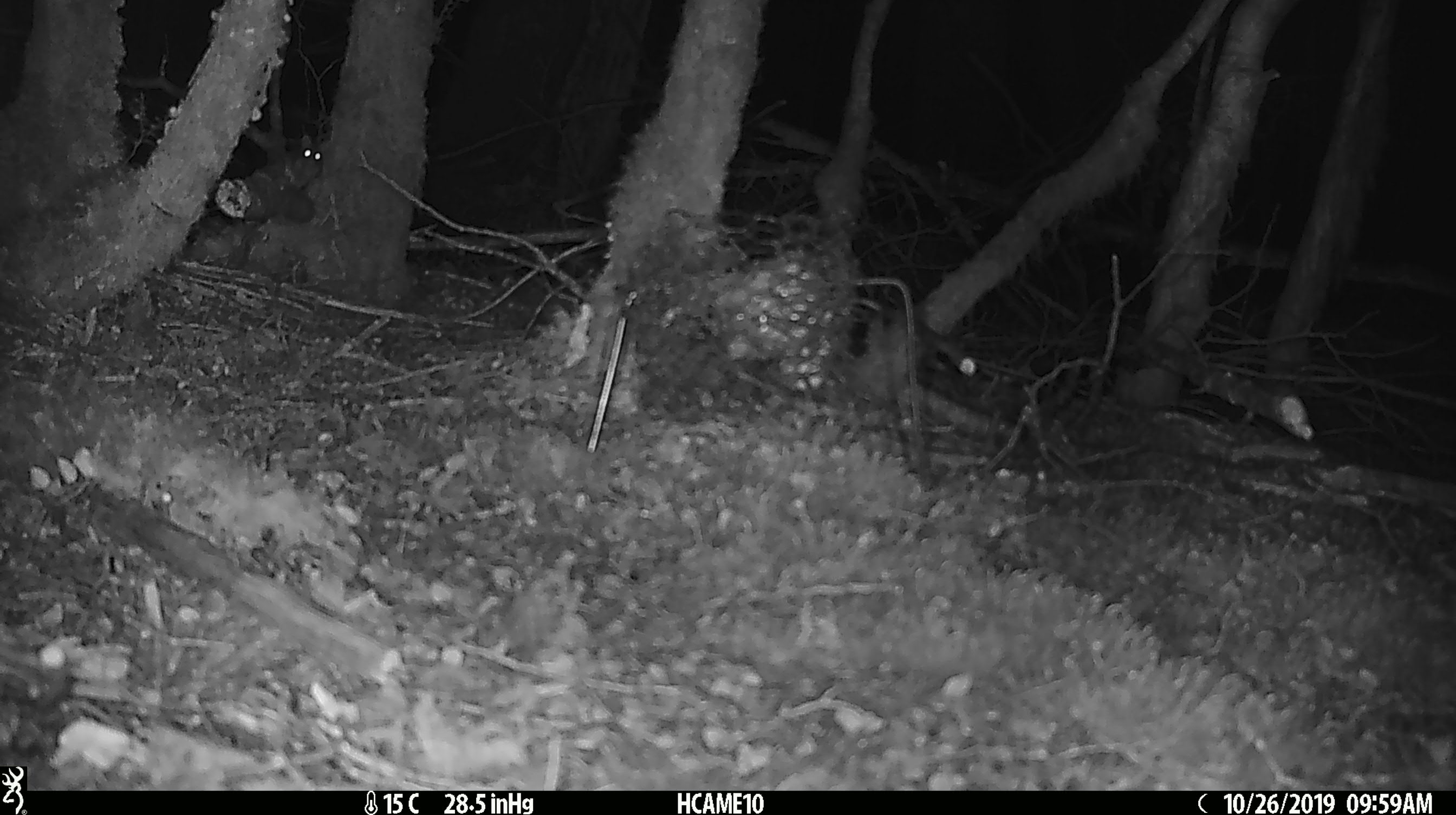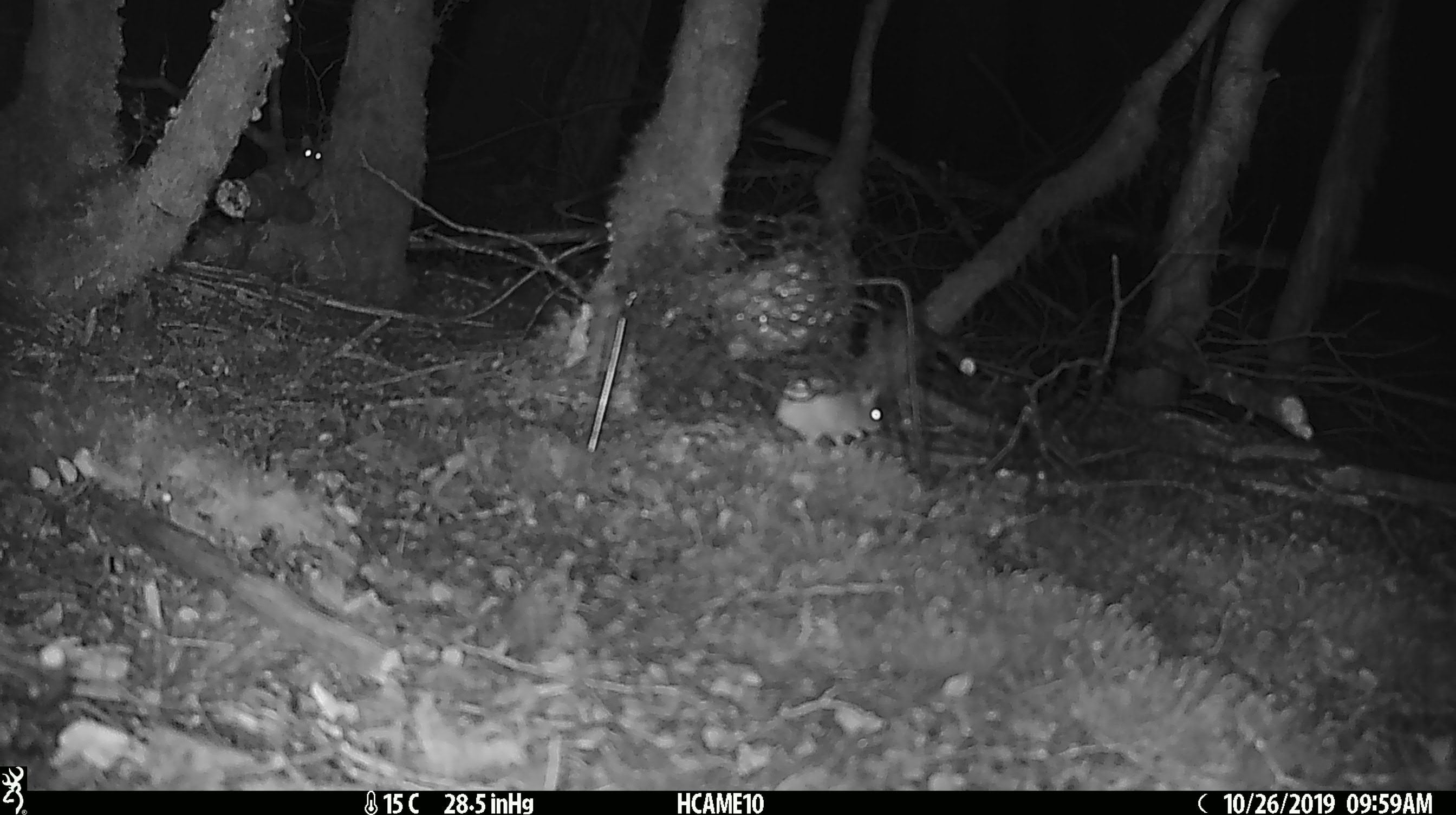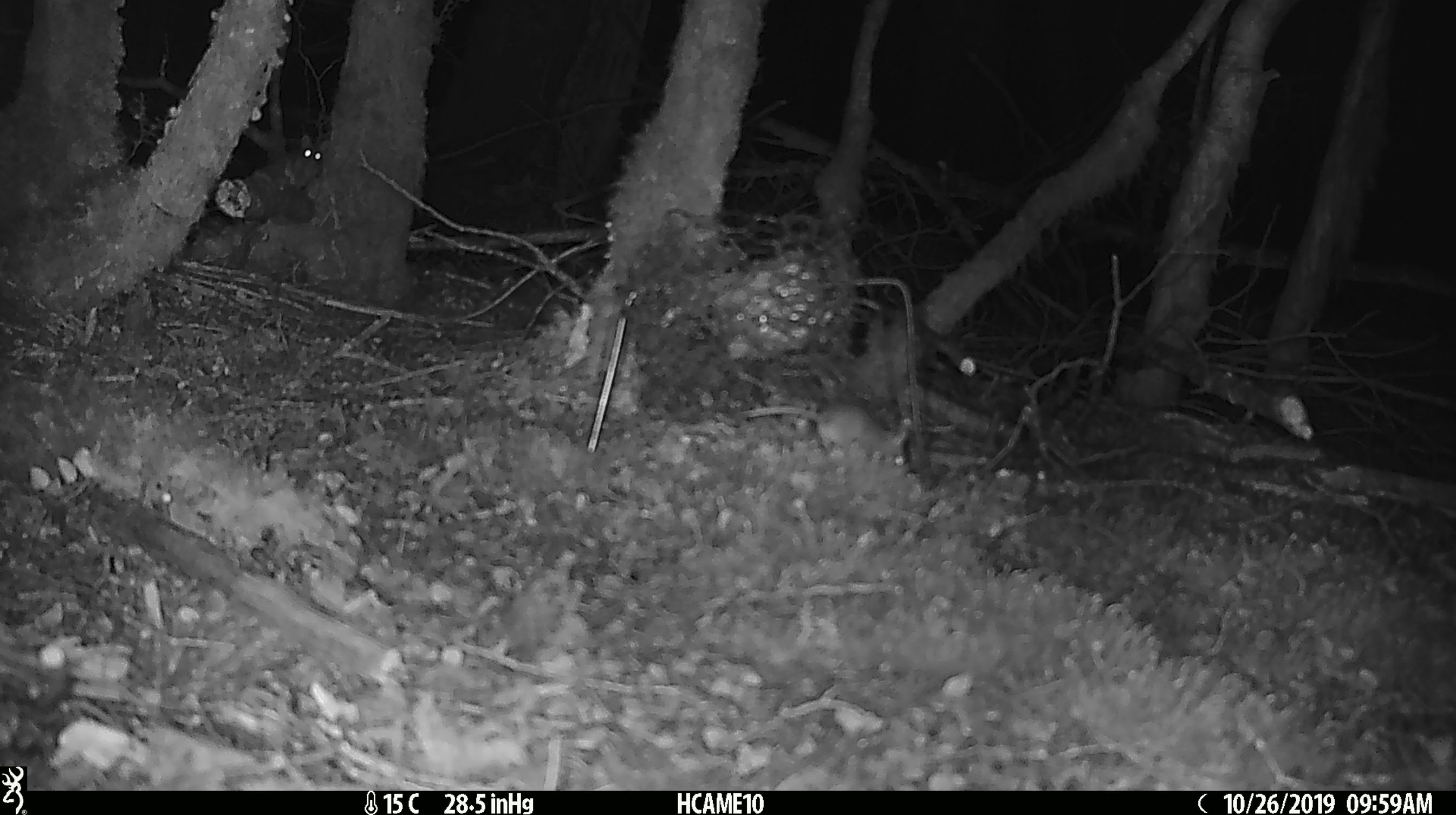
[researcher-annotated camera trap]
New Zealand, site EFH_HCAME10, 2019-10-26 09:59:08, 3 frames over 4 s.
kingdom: Animalia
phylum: Chordata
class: Mammalia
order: Rodentia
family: Muridae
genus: Mus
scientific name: Mus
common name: mouse